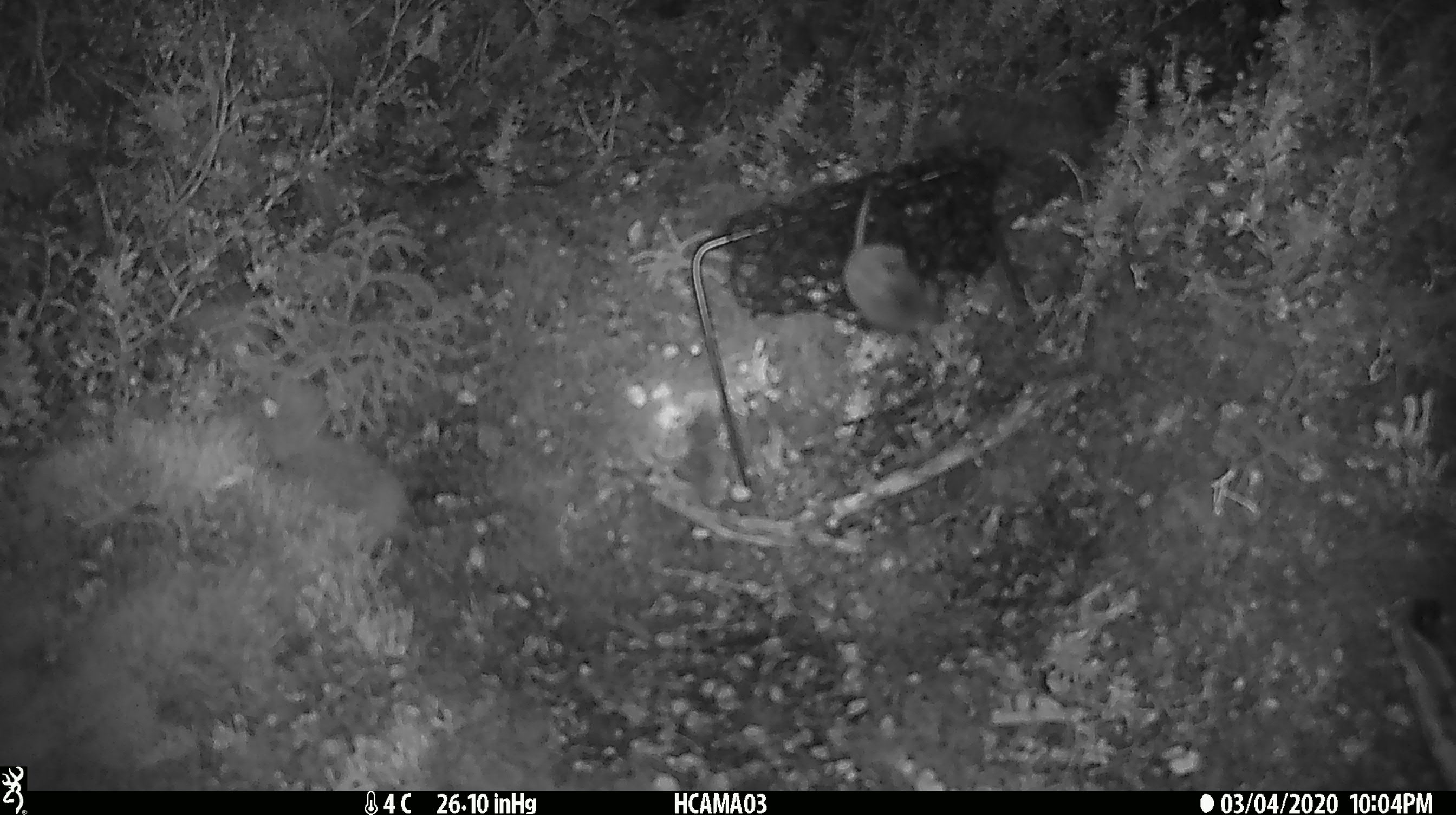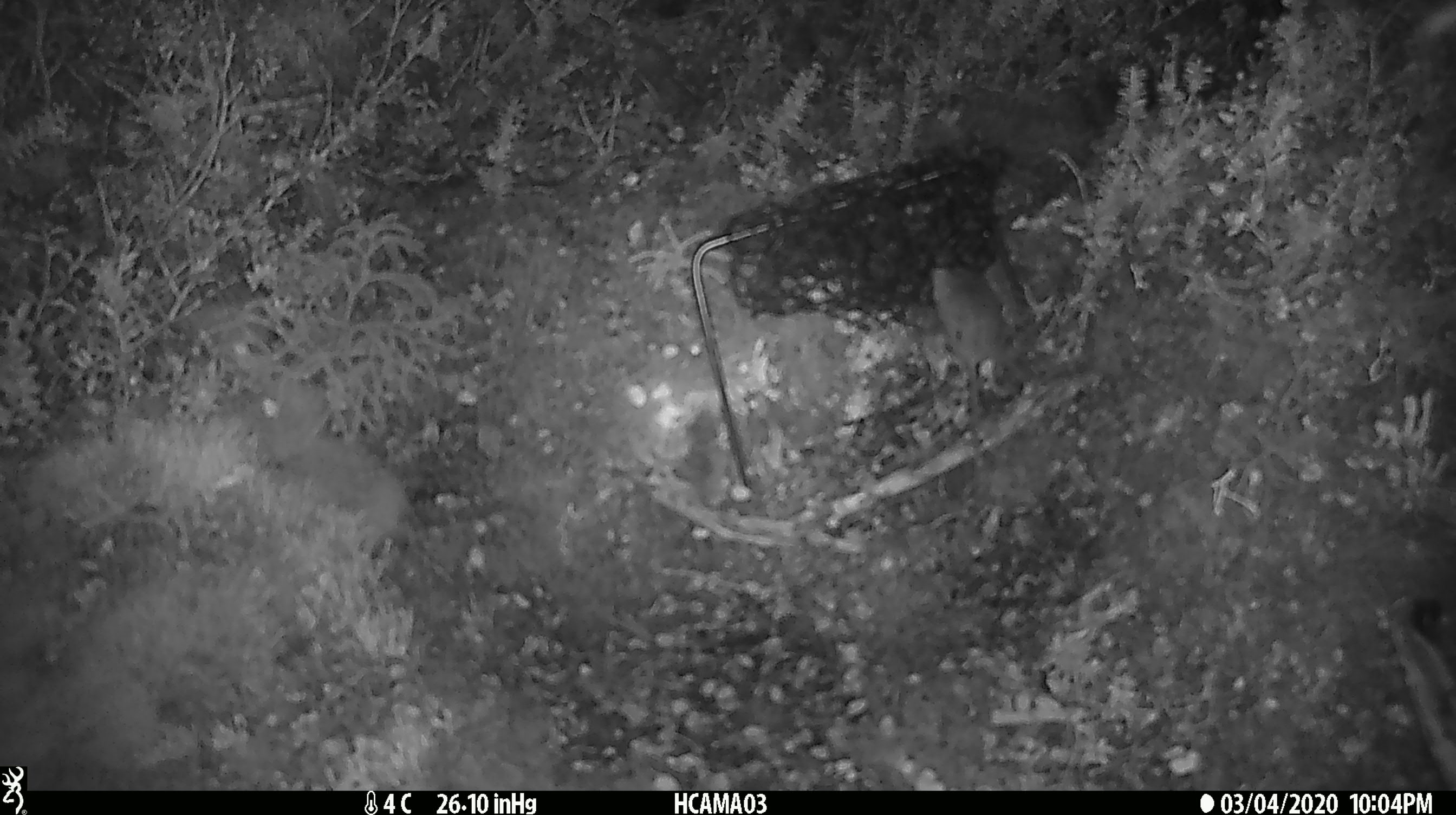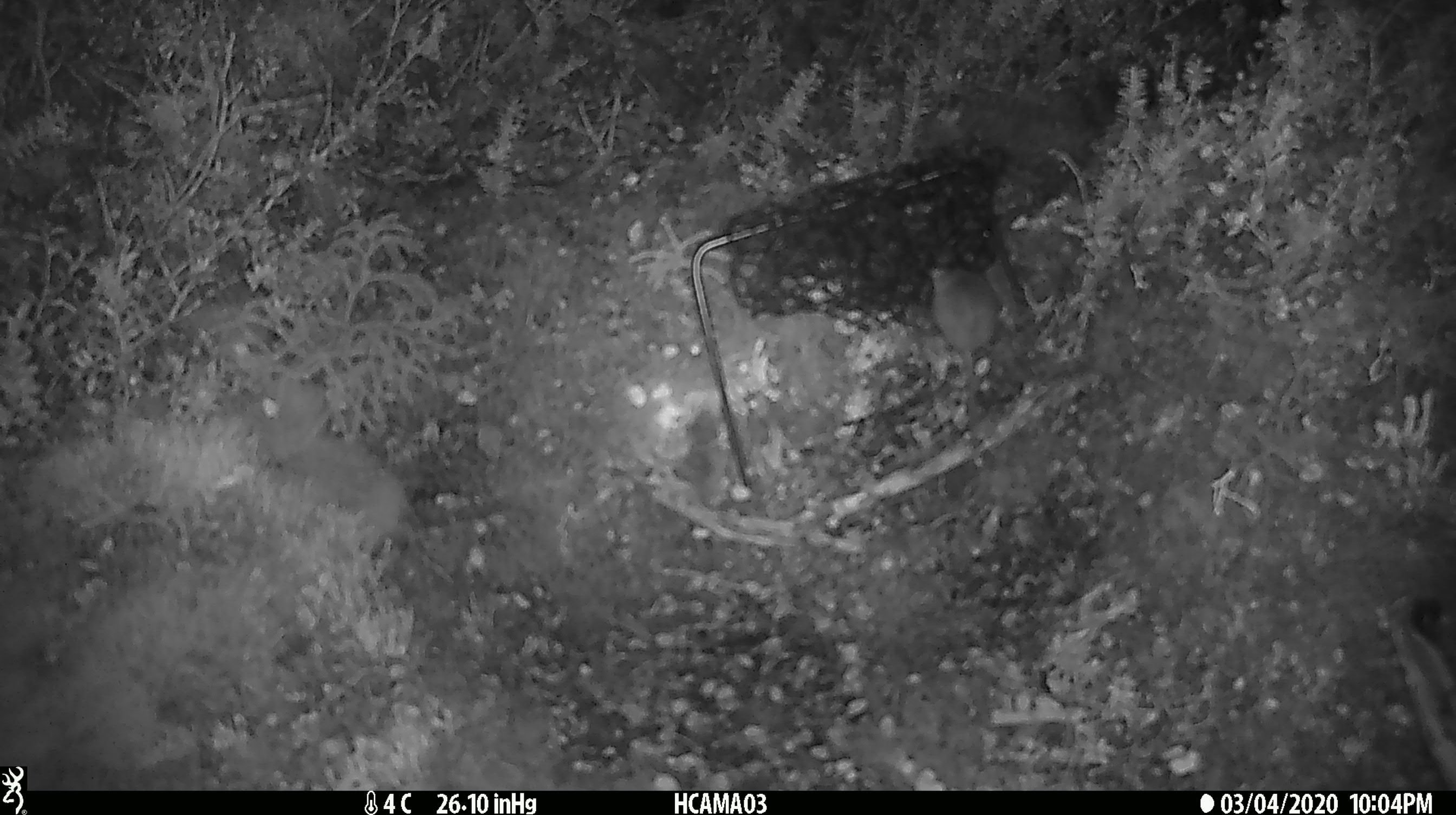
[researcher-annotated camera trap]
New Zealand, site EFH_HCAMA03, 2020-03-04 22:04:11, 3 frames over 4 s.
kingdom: Animalia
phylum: Chordata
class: Mammalia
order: Rodentia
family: Muridae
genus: Mus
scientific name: Mus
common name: mouse